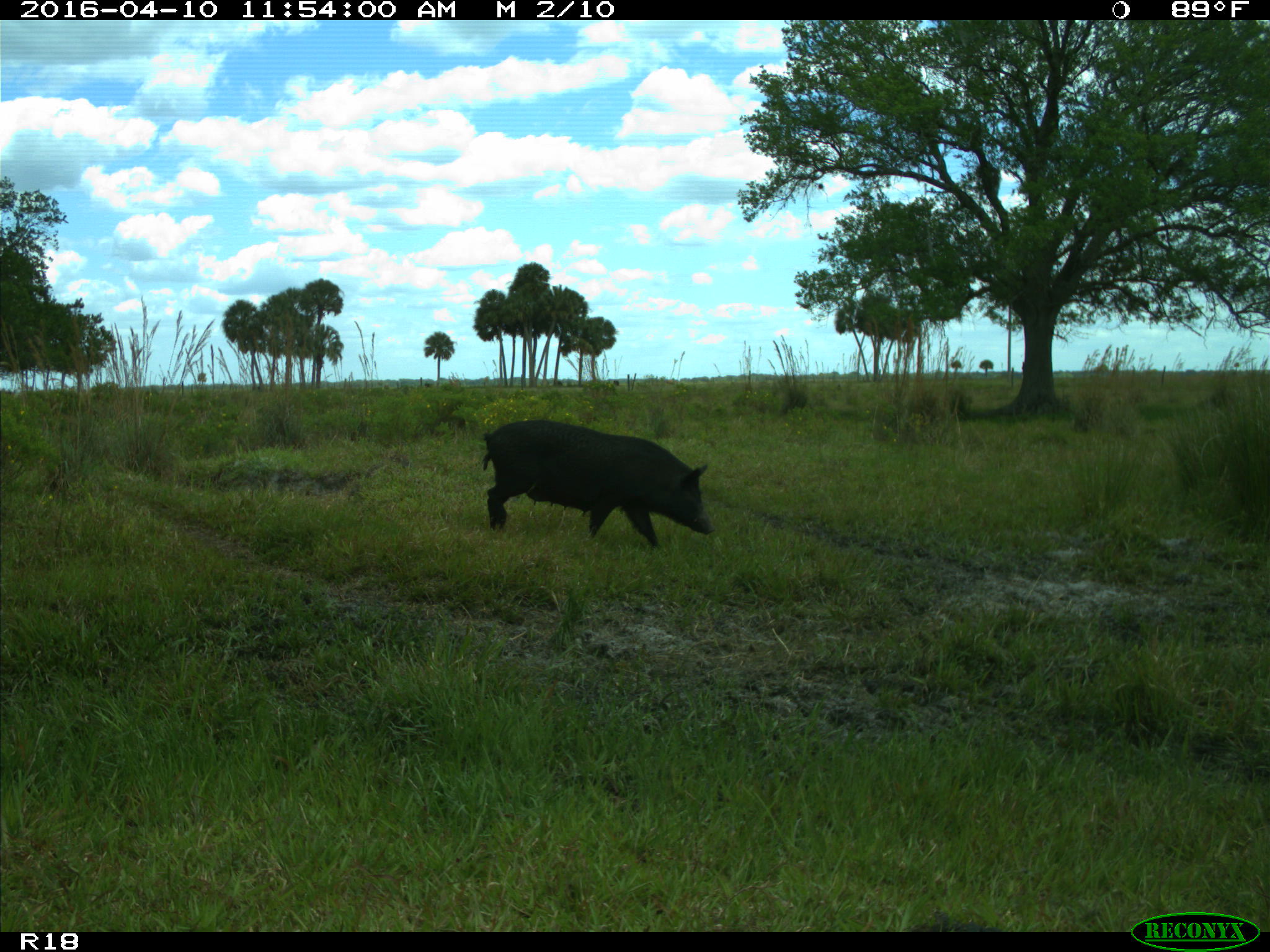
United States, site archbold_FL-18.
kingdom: Animalia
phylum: Chordata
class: Mammalia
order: Artiodactyla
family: Suidae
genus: Sus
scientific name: Sus scrofa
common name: wild boar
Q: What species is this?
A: Sus scrofa (wild boar).